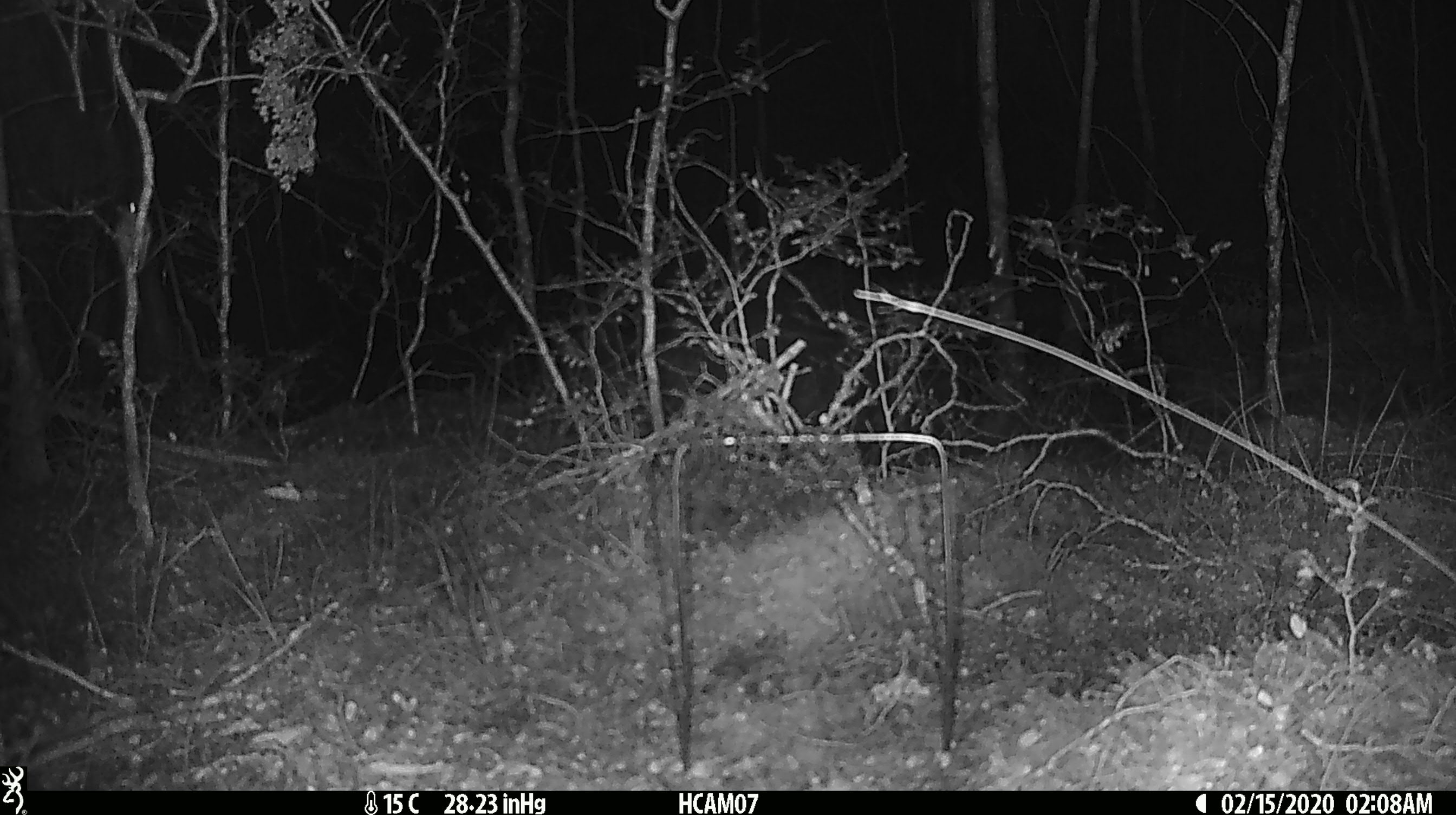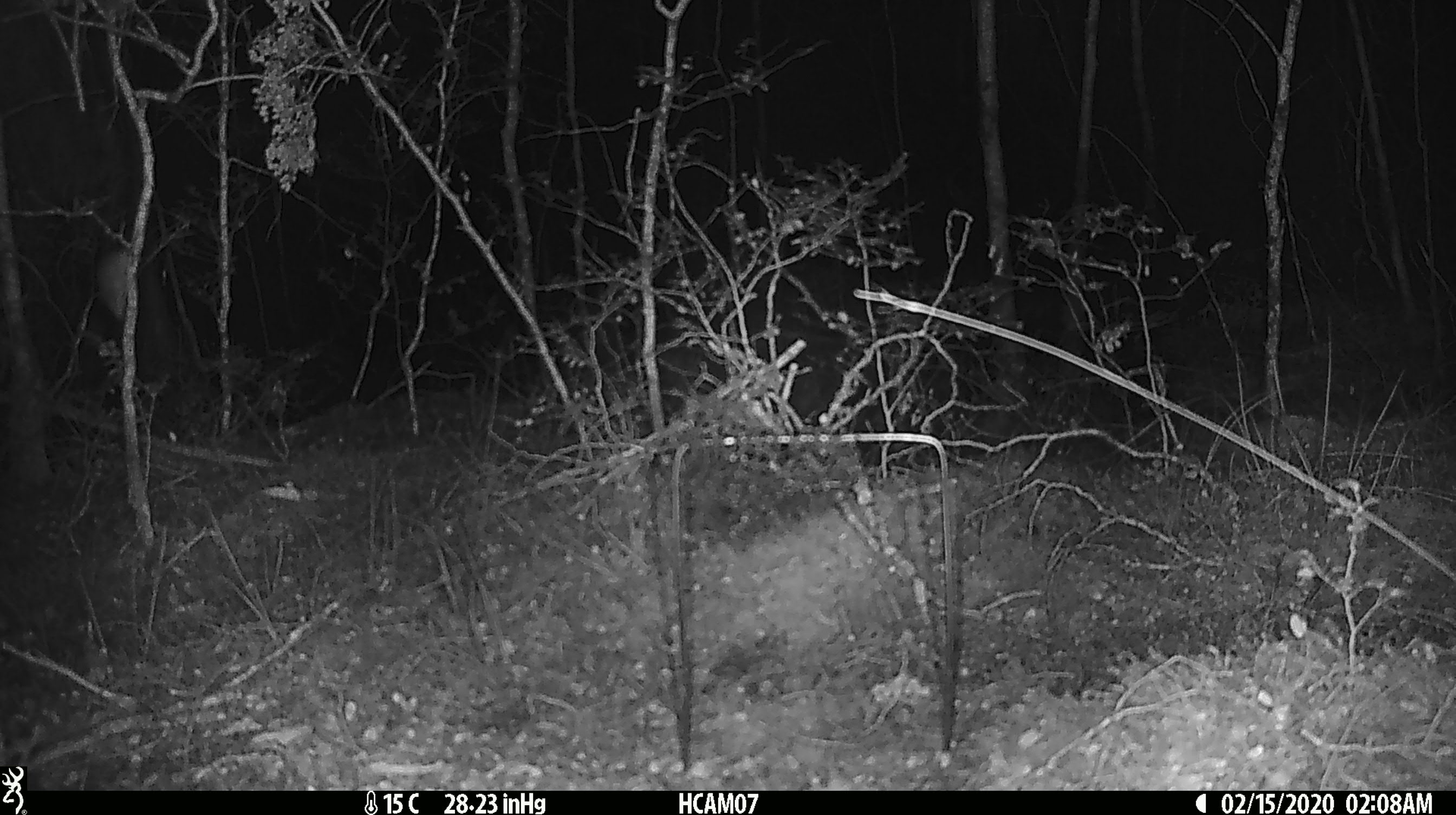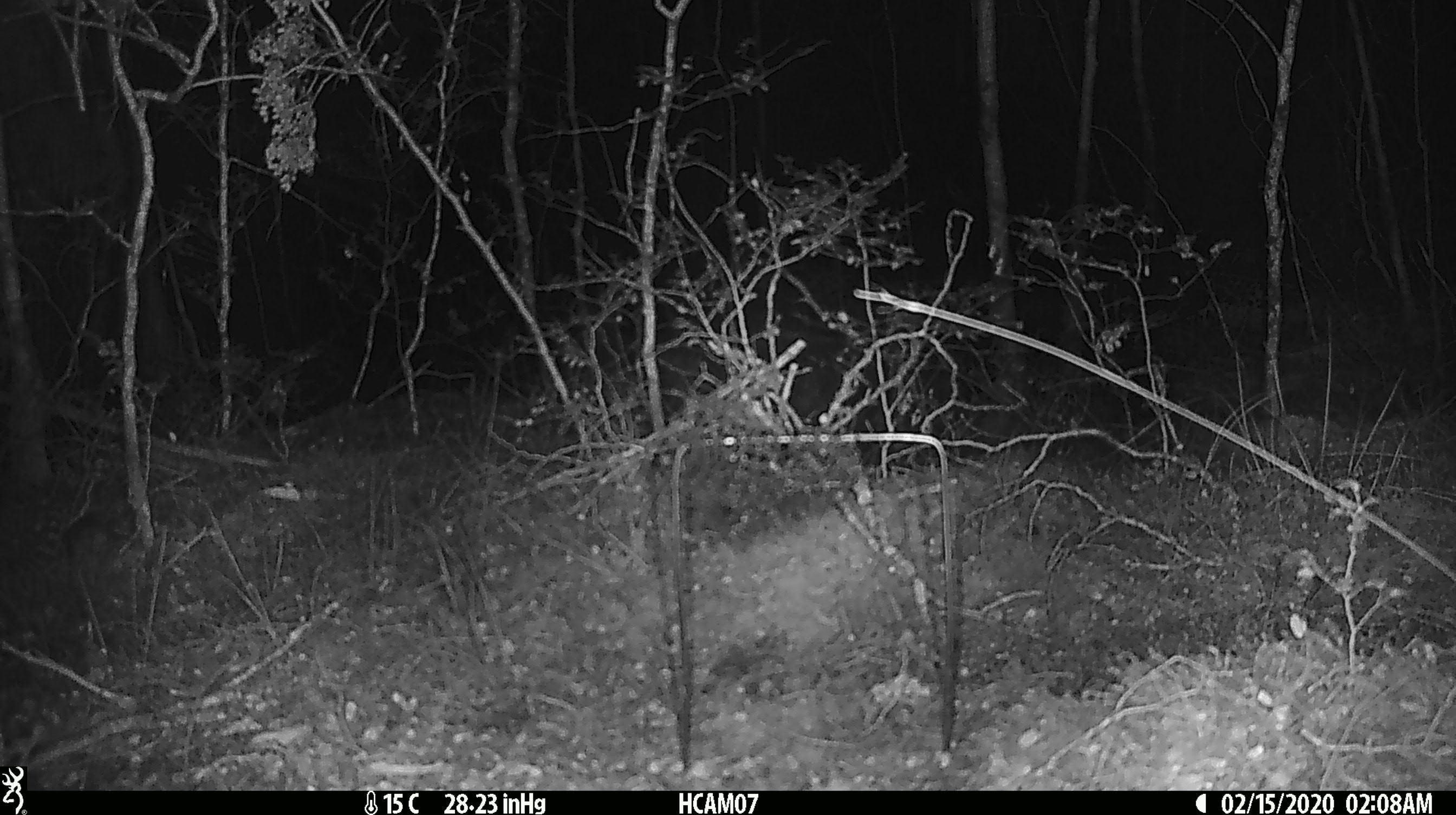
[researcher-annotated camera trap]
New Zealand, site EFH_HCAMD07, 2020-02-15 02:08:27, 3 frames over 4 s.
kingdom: Animalia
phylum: Chordata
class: Mammalia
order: Rodentia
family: Muridae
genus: Mus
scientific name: Mus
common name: mouse